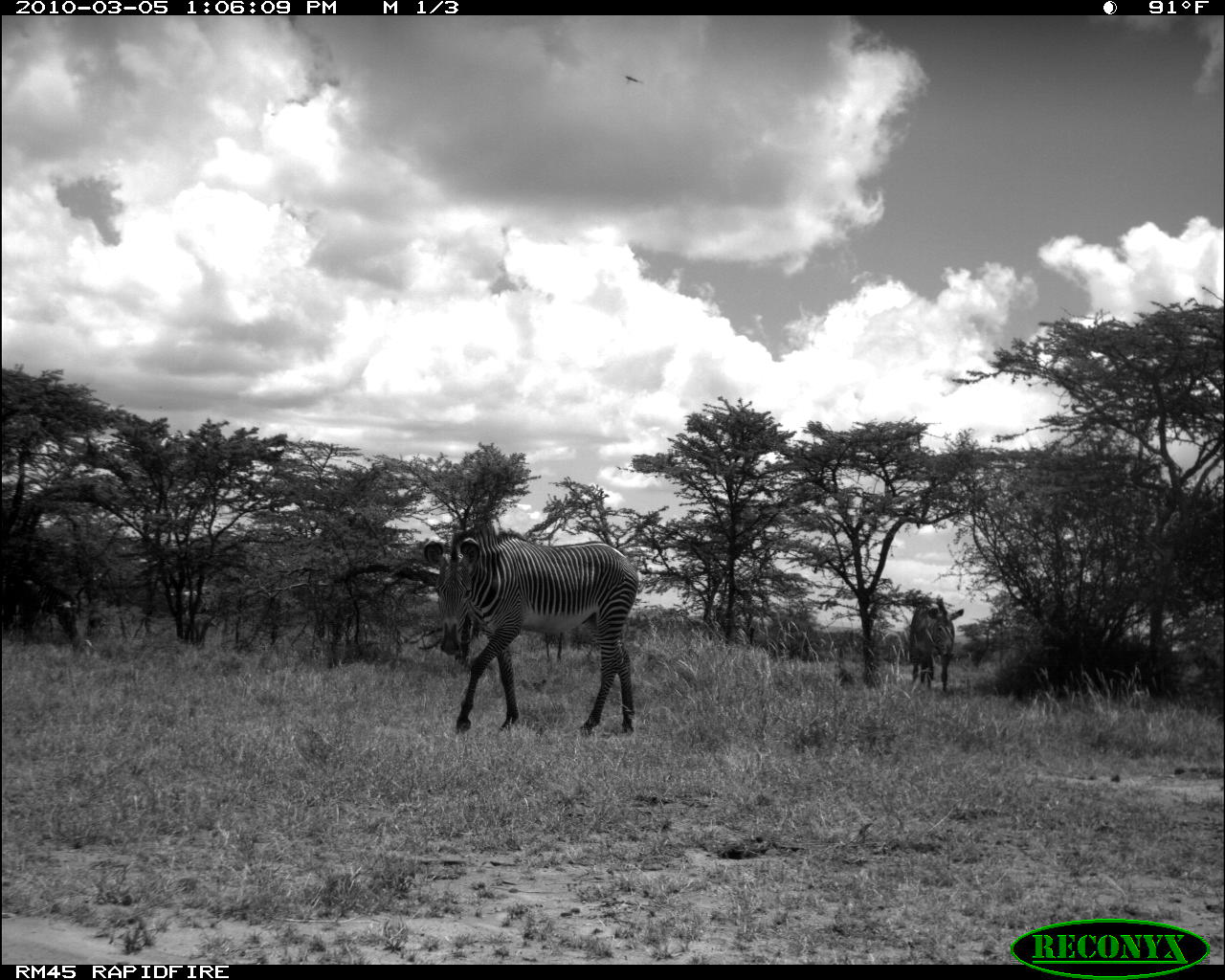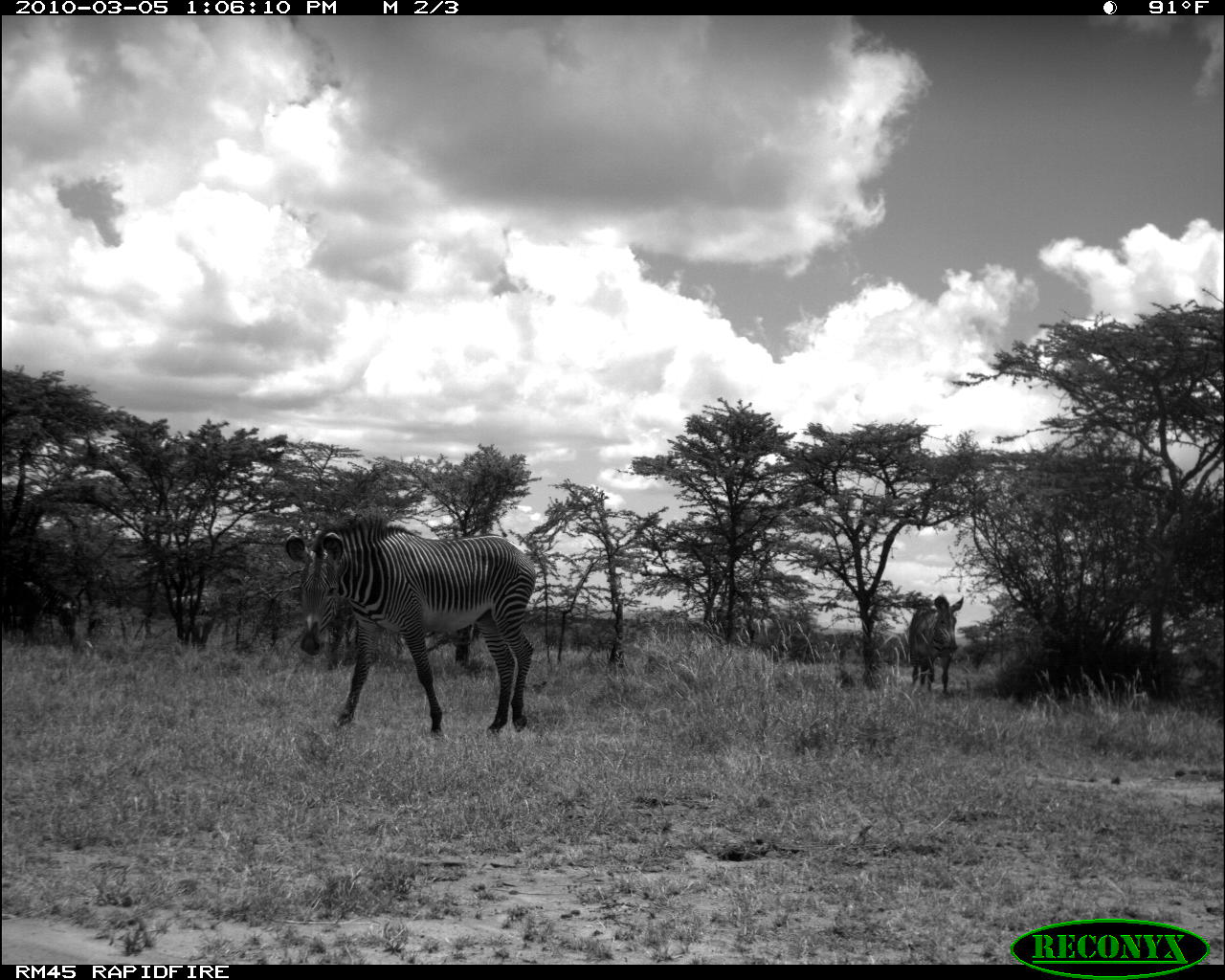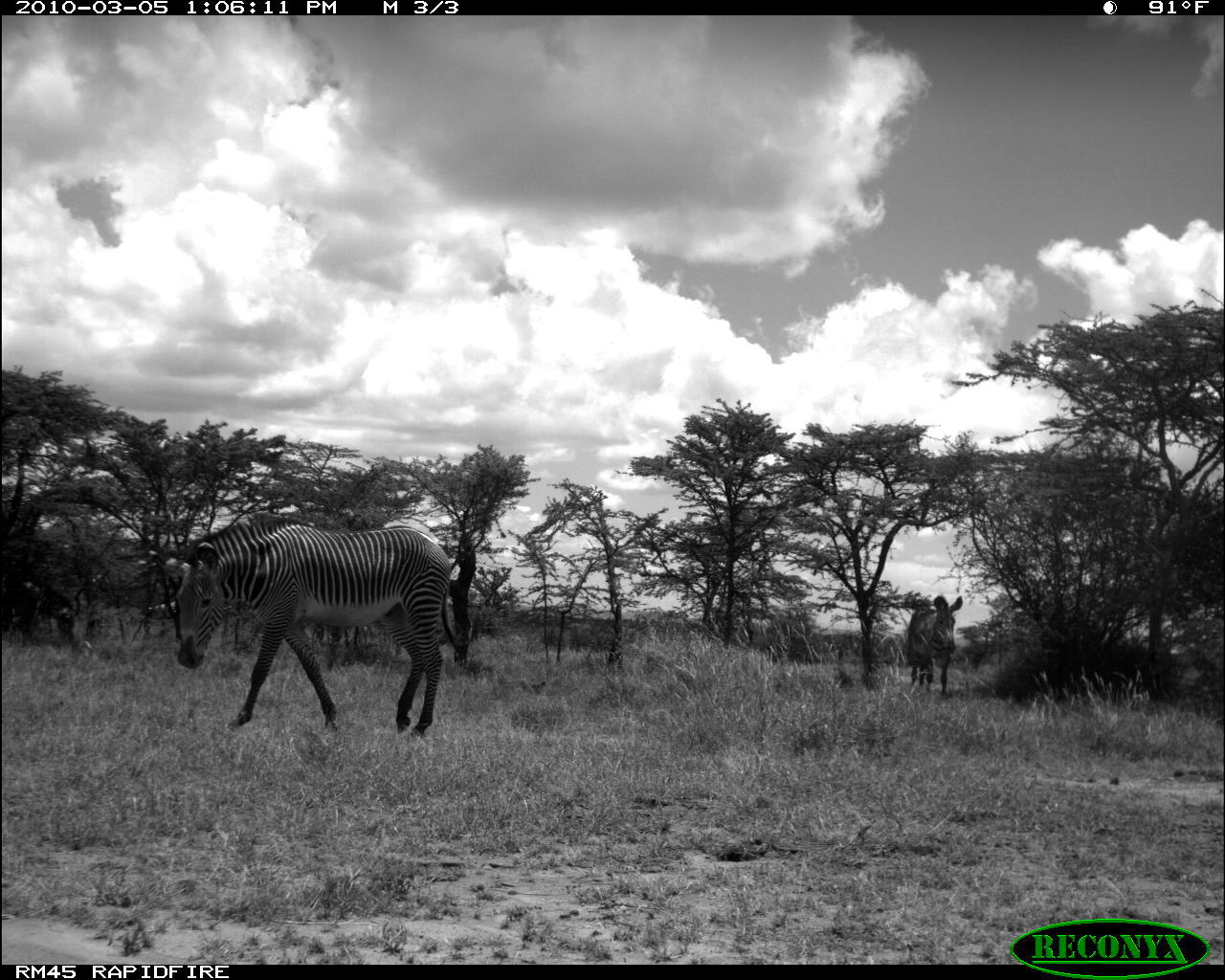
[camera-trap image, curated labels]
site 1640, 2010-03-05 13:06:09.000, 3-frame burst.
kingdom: Animalia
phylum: Chordata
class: Mammalia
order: Perissodactyla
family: Equidae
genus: Equus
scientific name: Equus grevyi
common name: grévy's zebra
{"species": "Equus grevyi (grévy's zebra)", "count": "3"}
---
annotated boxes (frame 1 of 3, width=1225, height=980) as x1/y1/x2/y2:
equus grevyi: 421/516/638/734; 908/595/964/691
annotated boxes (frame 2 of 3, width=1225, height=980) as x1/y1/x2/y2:
equus grevyi: 282/513/537/736; 907/593/966/695